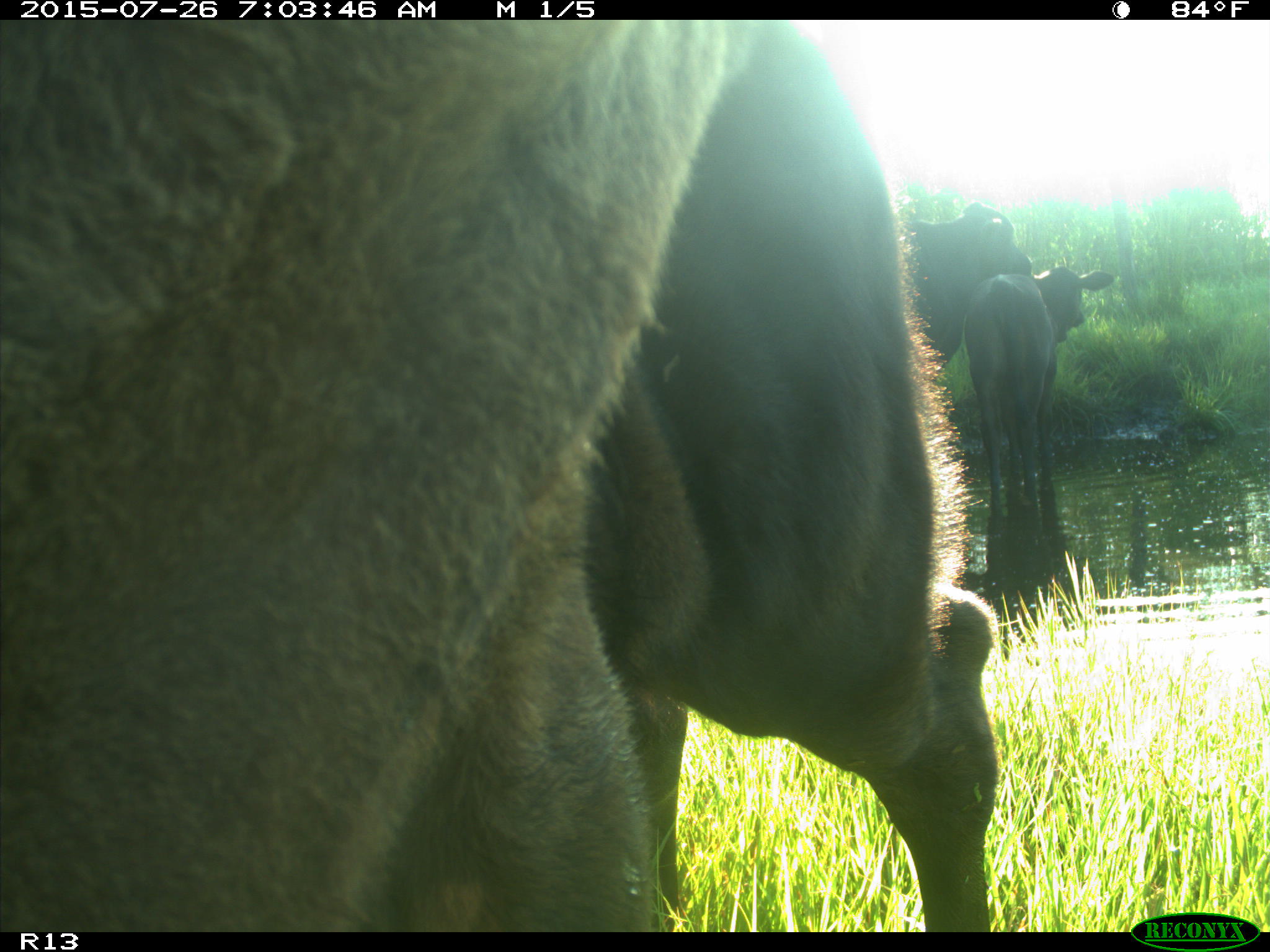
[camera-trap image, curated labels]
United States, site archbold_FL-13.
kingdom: Animalia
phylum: Chordata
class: Mammalia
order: Artiodactyla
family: Bovidae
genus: Bos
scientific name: Bos taurus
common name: domestic cow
Bos taurus (domestic cow).